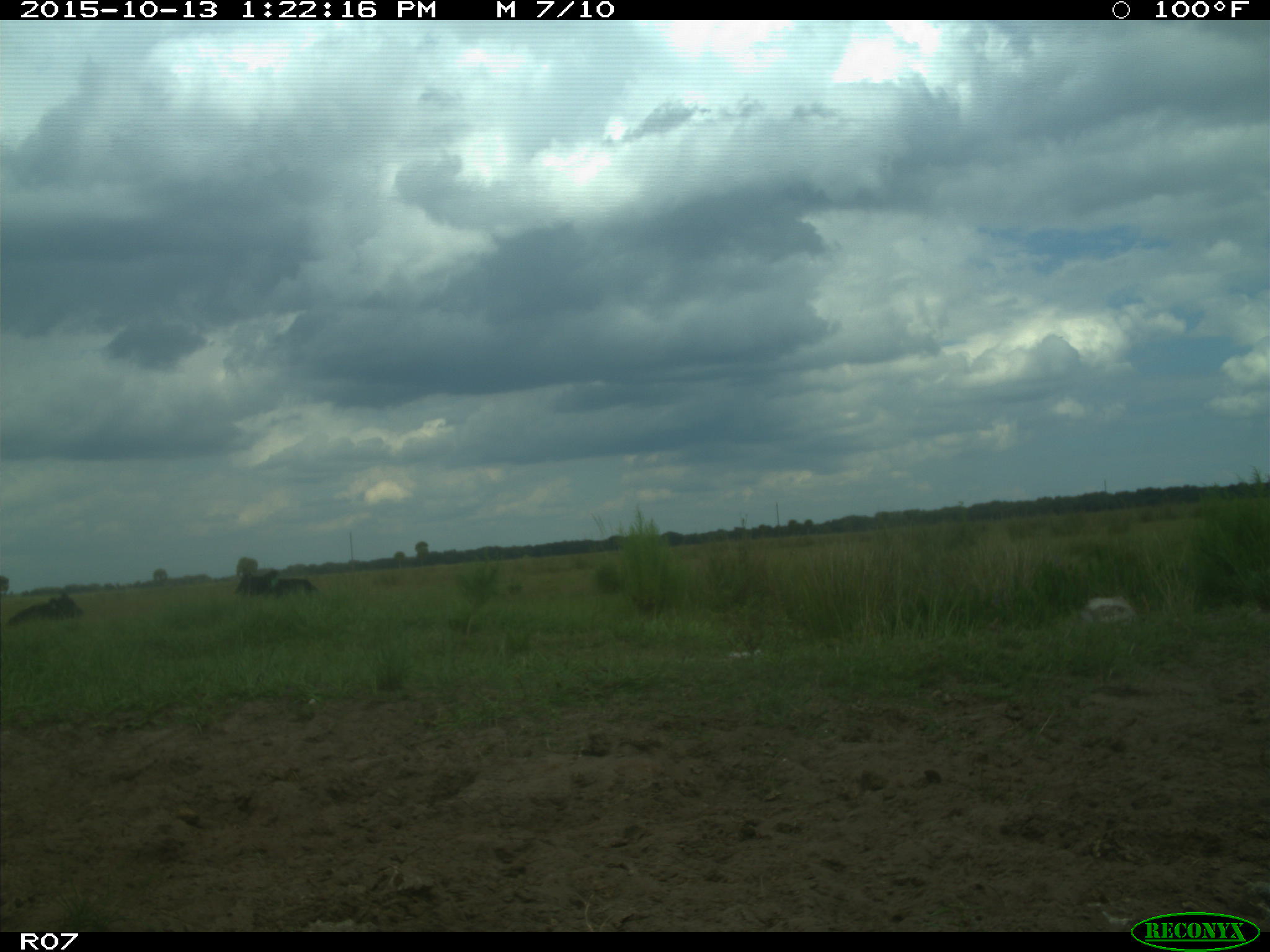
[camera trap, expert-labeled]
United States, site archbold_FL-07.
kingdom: Animalia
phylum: Chordata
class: Mammalia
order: Artiodactyla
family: Bovidae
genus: Bos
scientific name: Bos taurus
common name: domestic cow